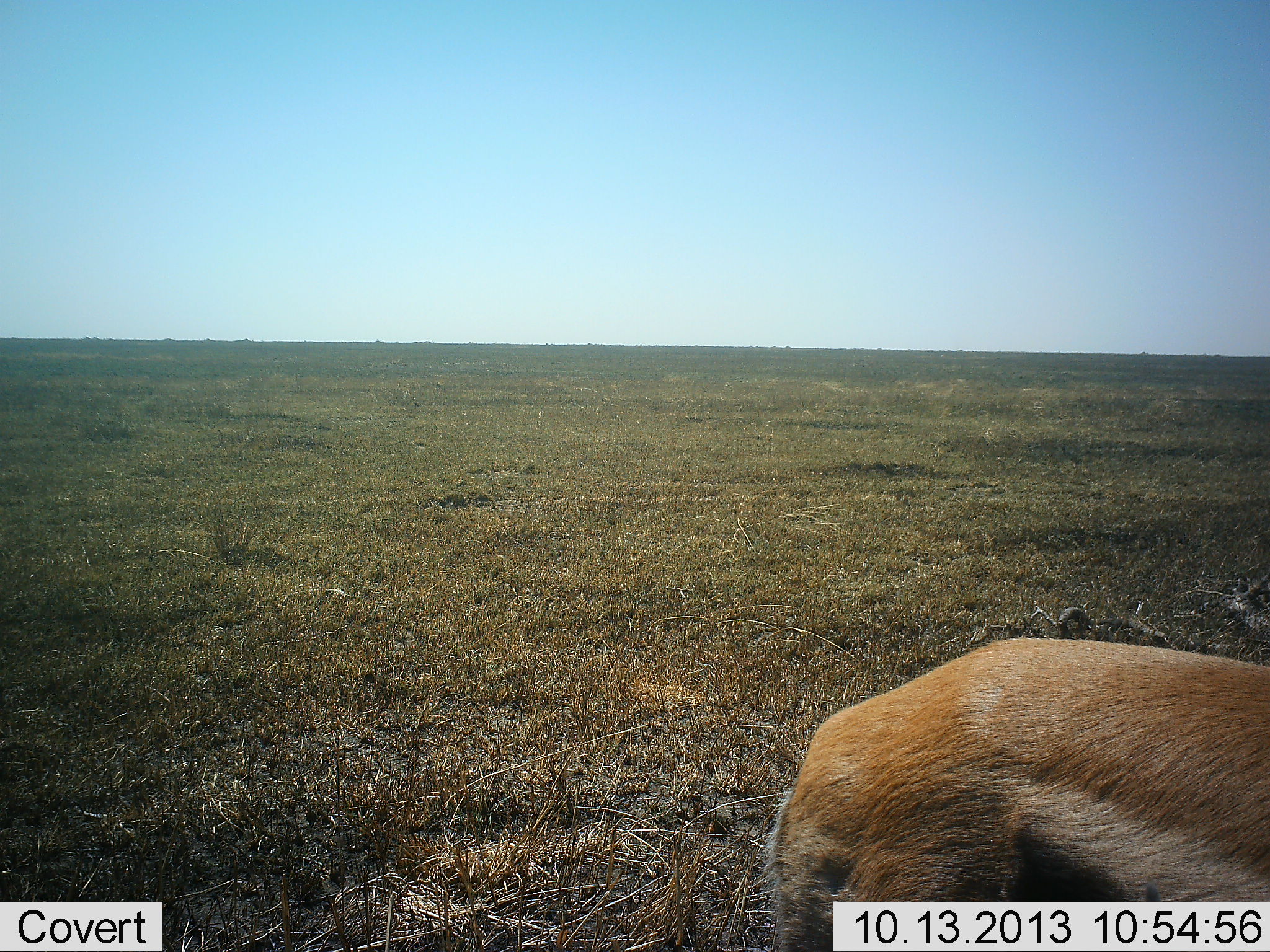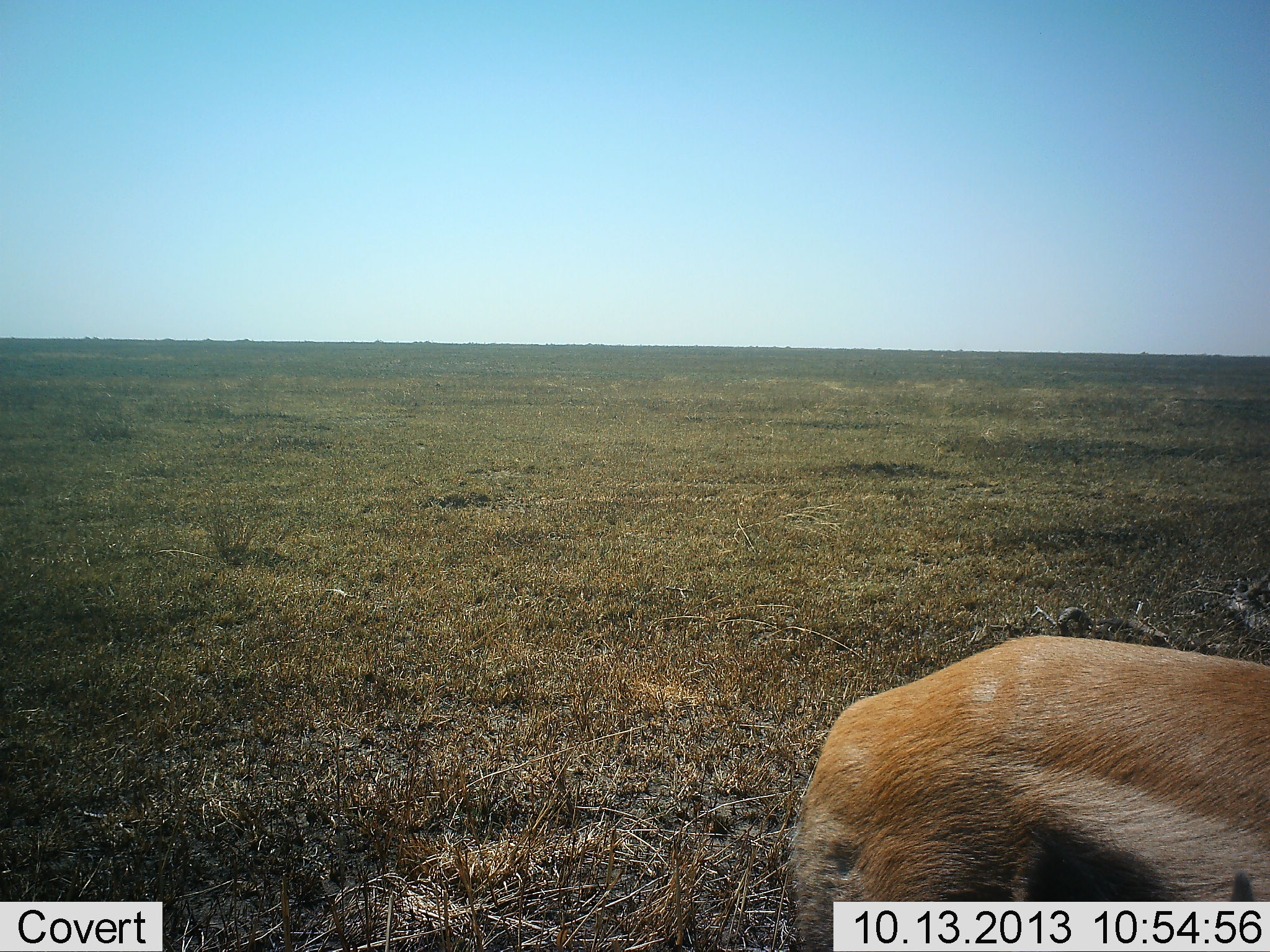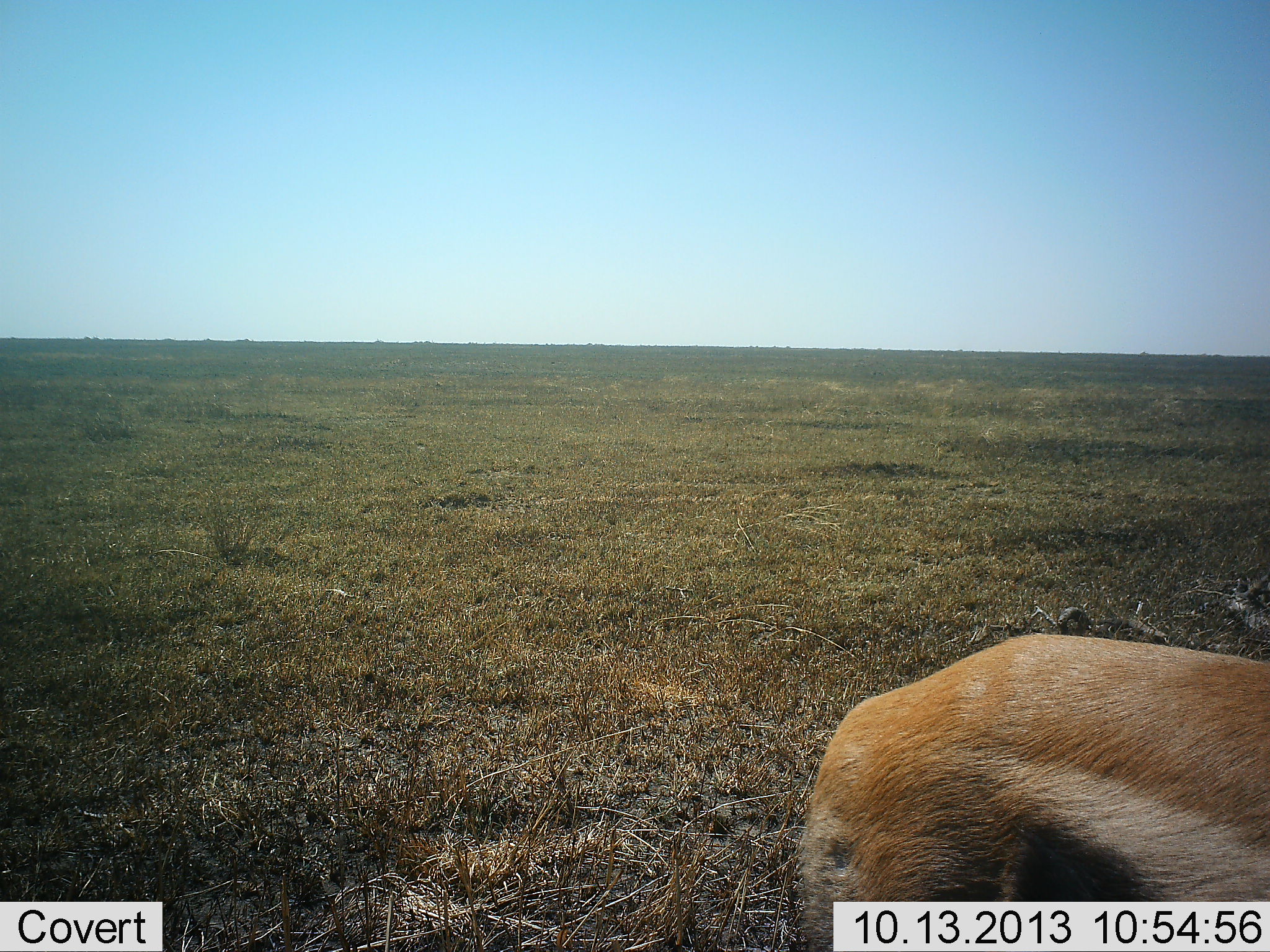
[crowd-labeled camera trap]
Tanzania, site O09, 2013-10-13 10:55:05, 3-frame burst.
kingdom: Animalia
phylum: Chordata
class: Mammalia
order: Artiodactyla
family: Bovidae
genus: Eudorcas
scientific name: Eudorcas thomsonii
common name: thomson's gazelle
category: gazellethomsons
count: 1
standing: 100%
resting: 0%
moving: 0%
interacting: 0%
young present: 0%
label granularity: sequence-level